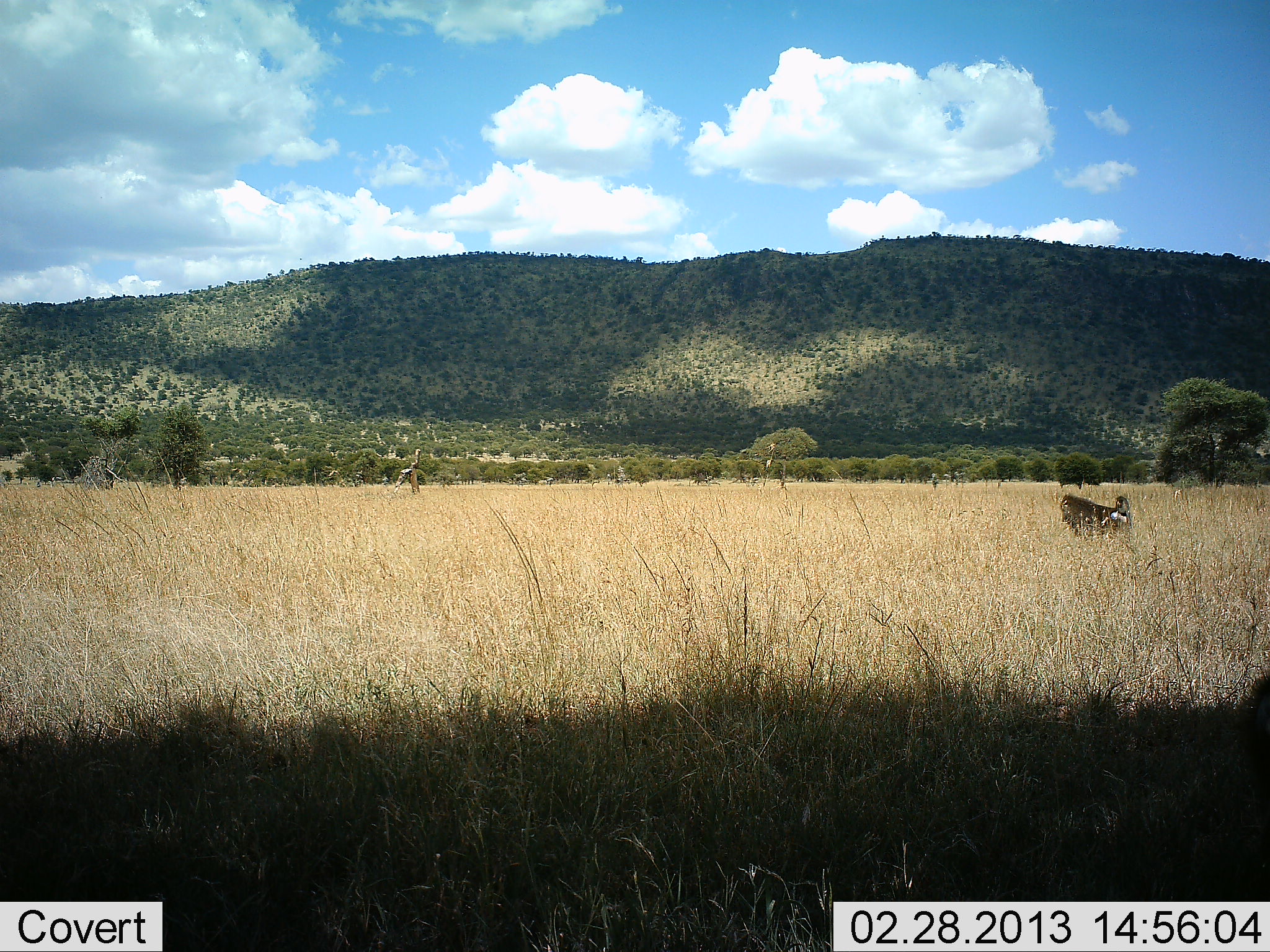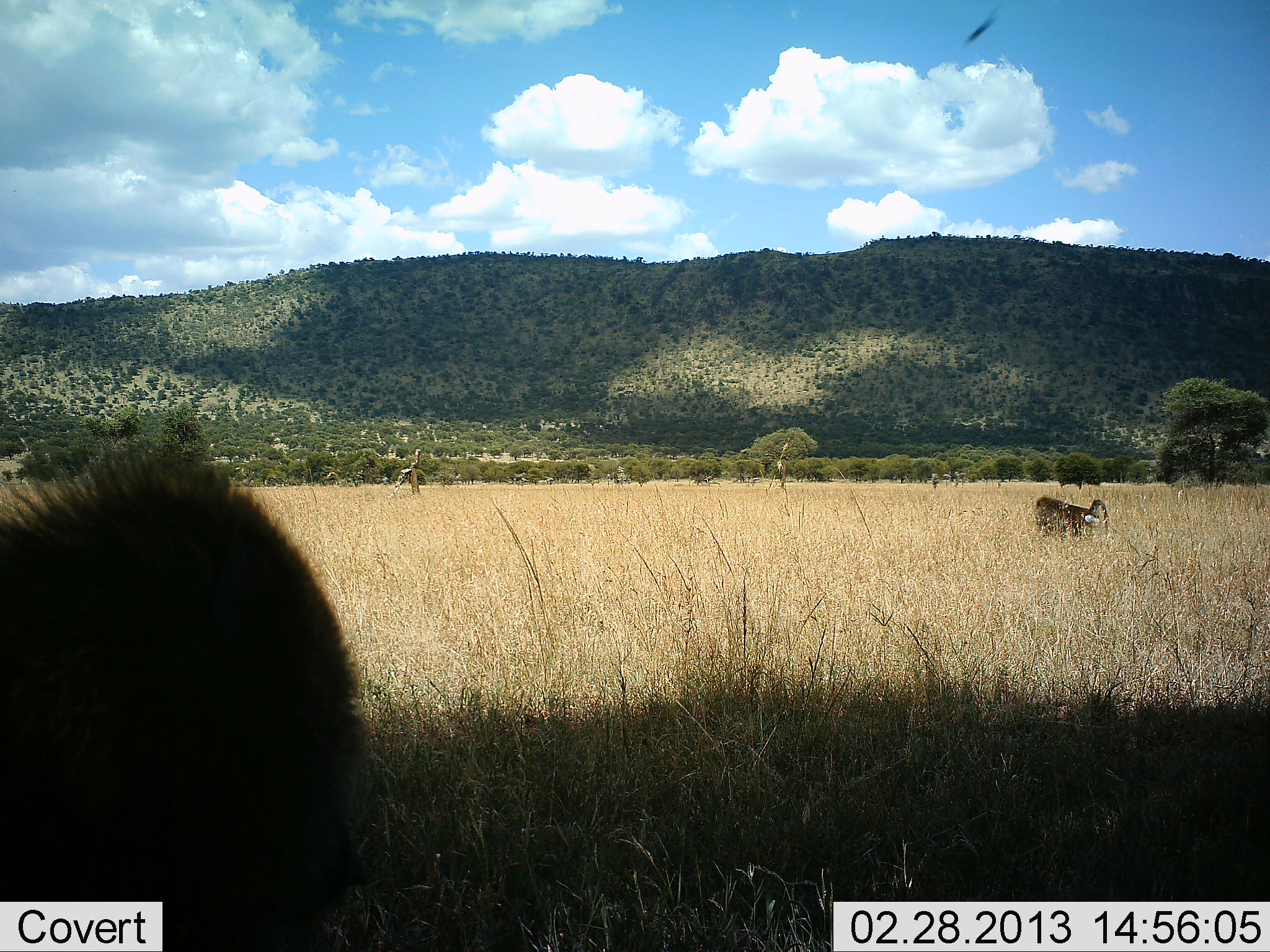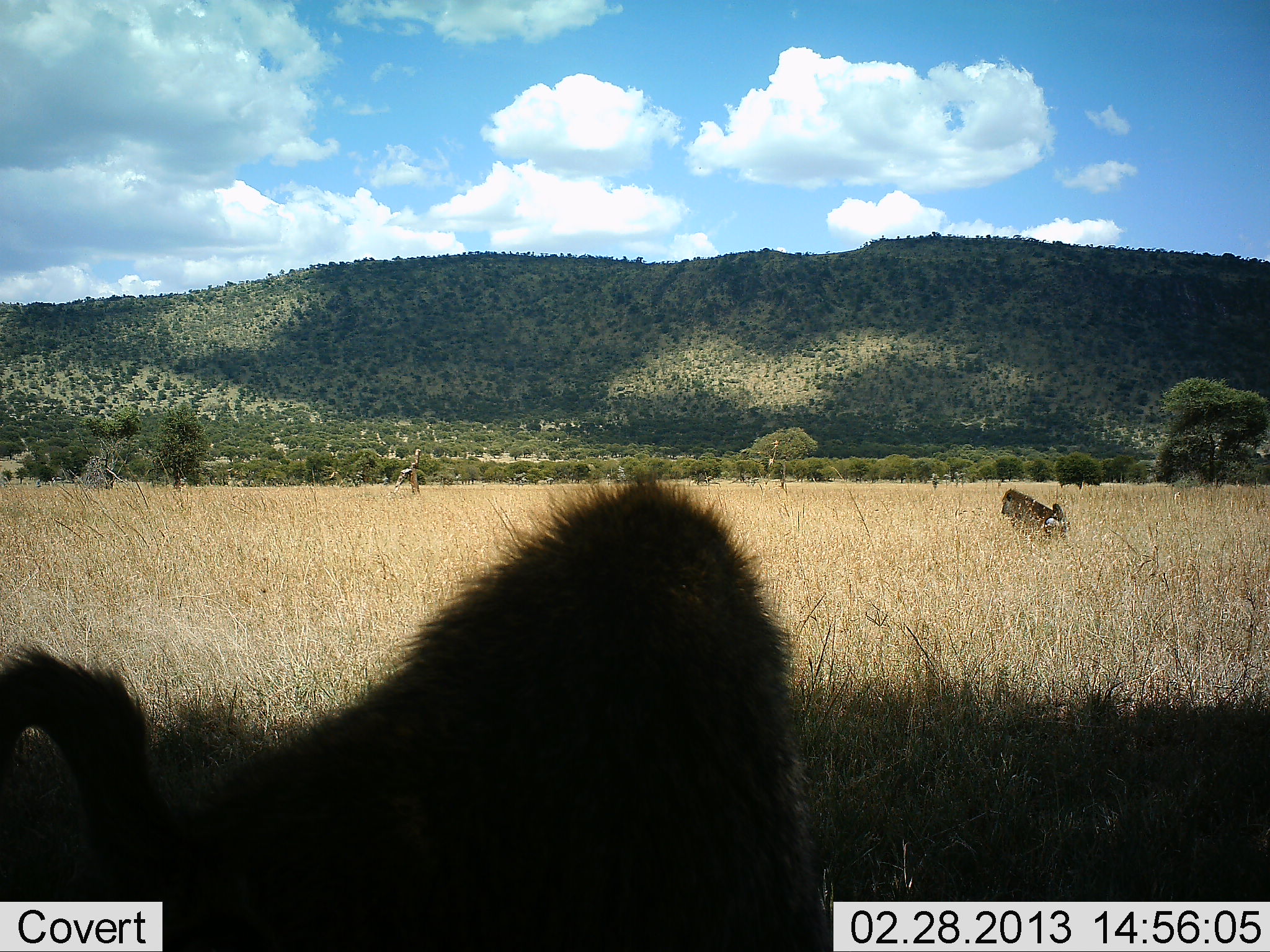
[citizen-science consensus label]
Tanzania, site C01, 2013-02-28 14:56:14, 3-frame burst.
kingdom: Animalia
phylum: Chordata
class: Mammalia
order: Primates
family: Cercopithecidae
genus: Papio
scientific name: Papio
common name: baboon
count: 2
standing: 22%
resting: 6%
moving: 94%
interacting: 3%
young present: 0%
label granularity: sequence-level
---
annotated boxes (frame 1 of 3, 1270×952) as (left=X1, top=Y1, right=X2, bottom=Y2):
animal: (left=1058, top=492, right=1132, bottom=540)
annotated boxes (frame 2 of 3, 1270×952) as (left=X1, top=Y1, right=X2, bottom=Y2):
animal: (left=1, top=442, right=373, bottom=952); (left=1031, top=496, right=1112, bottom=540)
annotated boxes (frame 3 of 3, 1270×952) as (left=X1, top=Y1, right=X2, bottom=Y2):
animal: (left=0, top=476, right=833, bottom=952); (left=1000, top=488, right=1071, bottom=541)